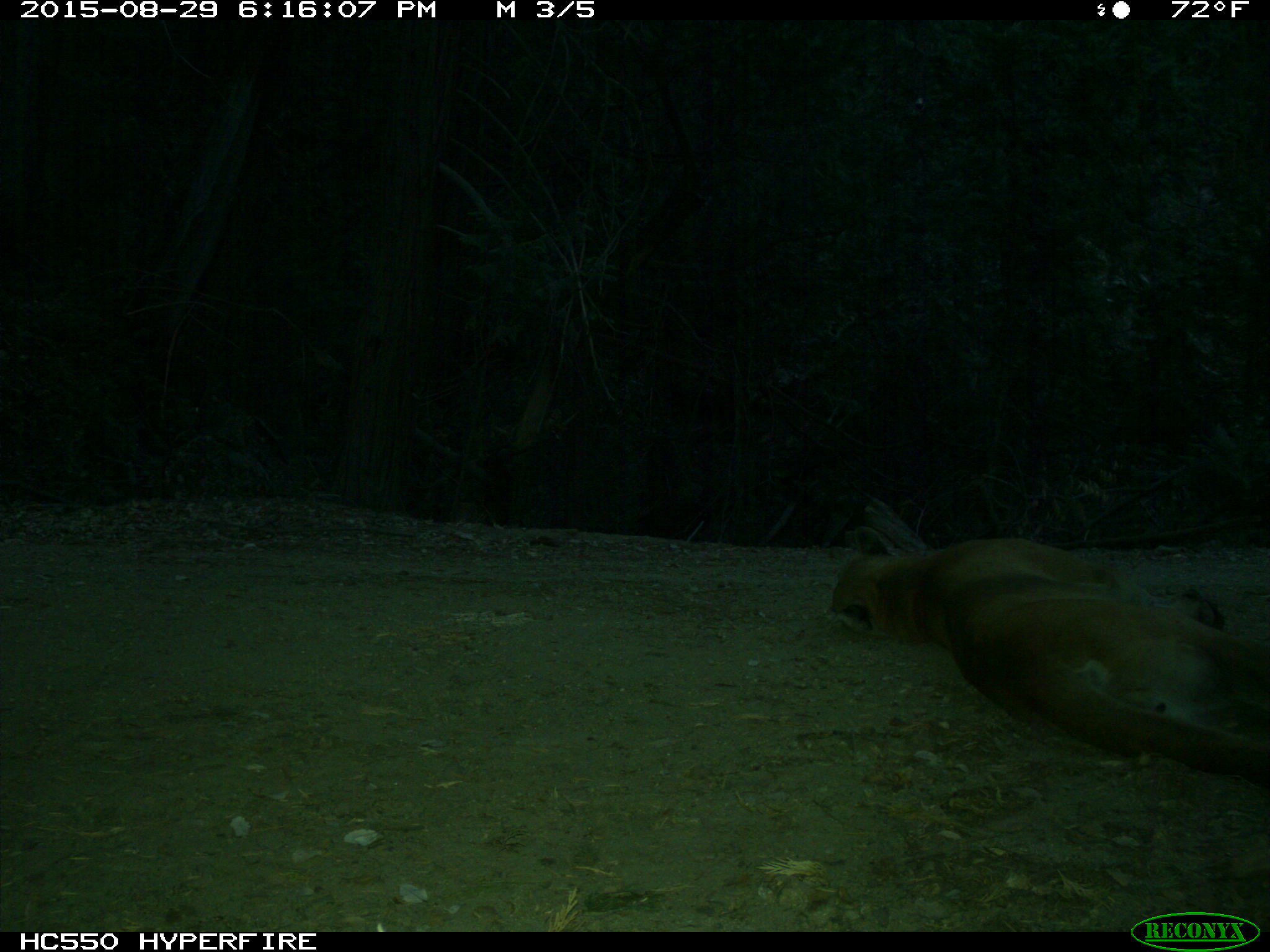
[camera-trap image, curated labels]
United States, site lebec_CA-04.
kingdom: Animalia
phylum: Chordata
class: Mammalia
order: Carnivora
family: Felidae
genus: Puma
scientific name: Puma concolor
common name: mountain lion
Puma concolor (mountain lion).